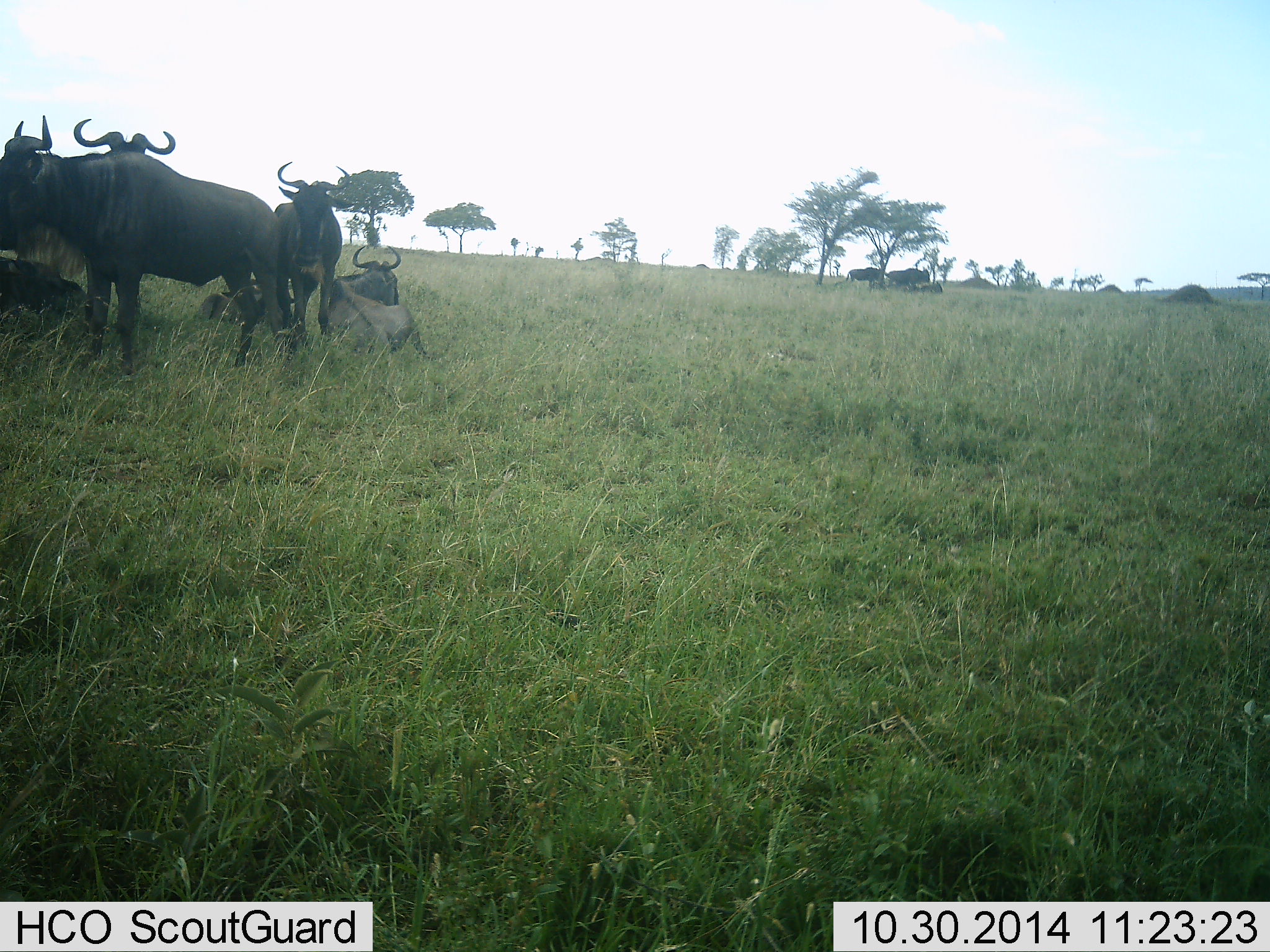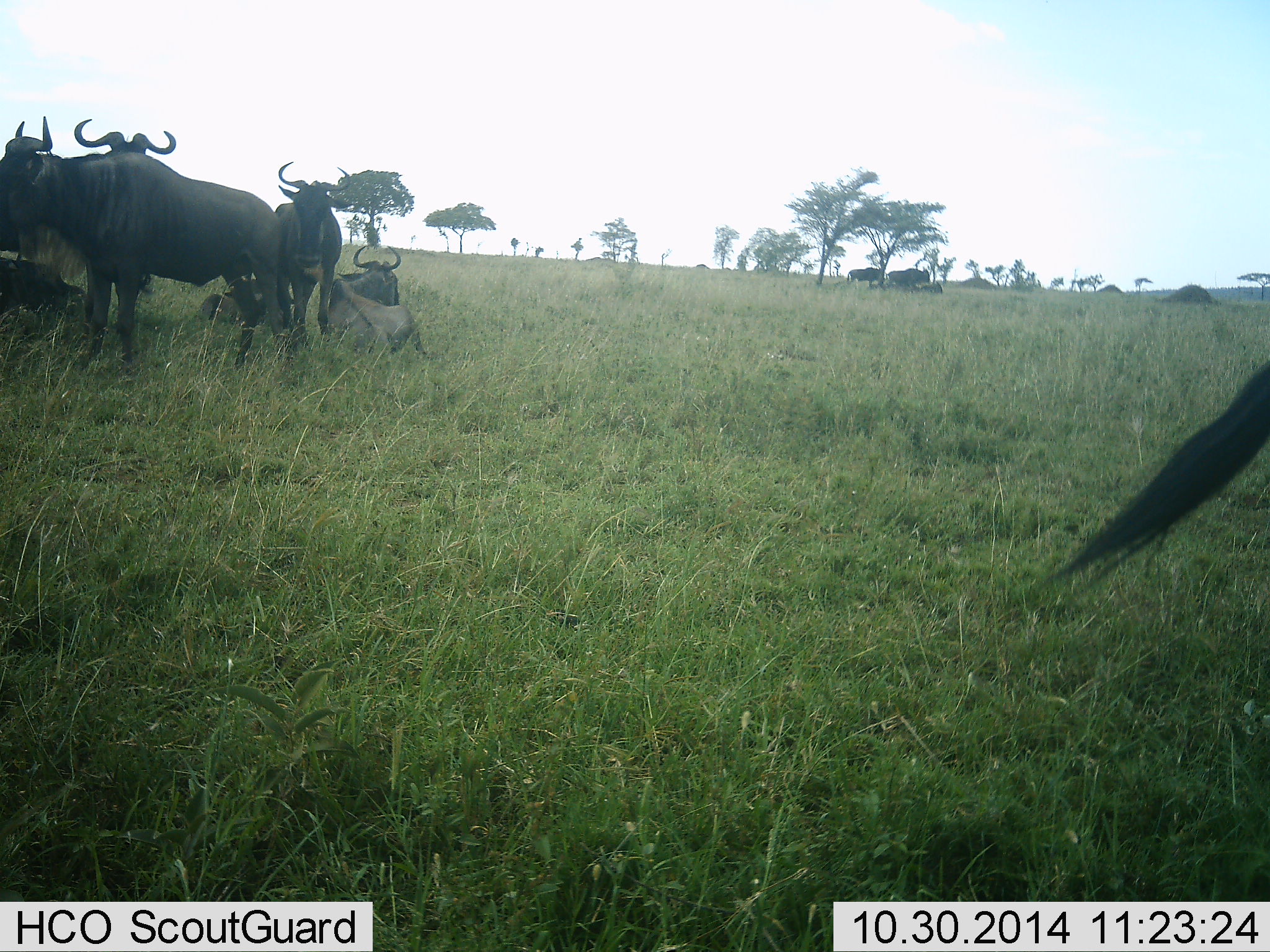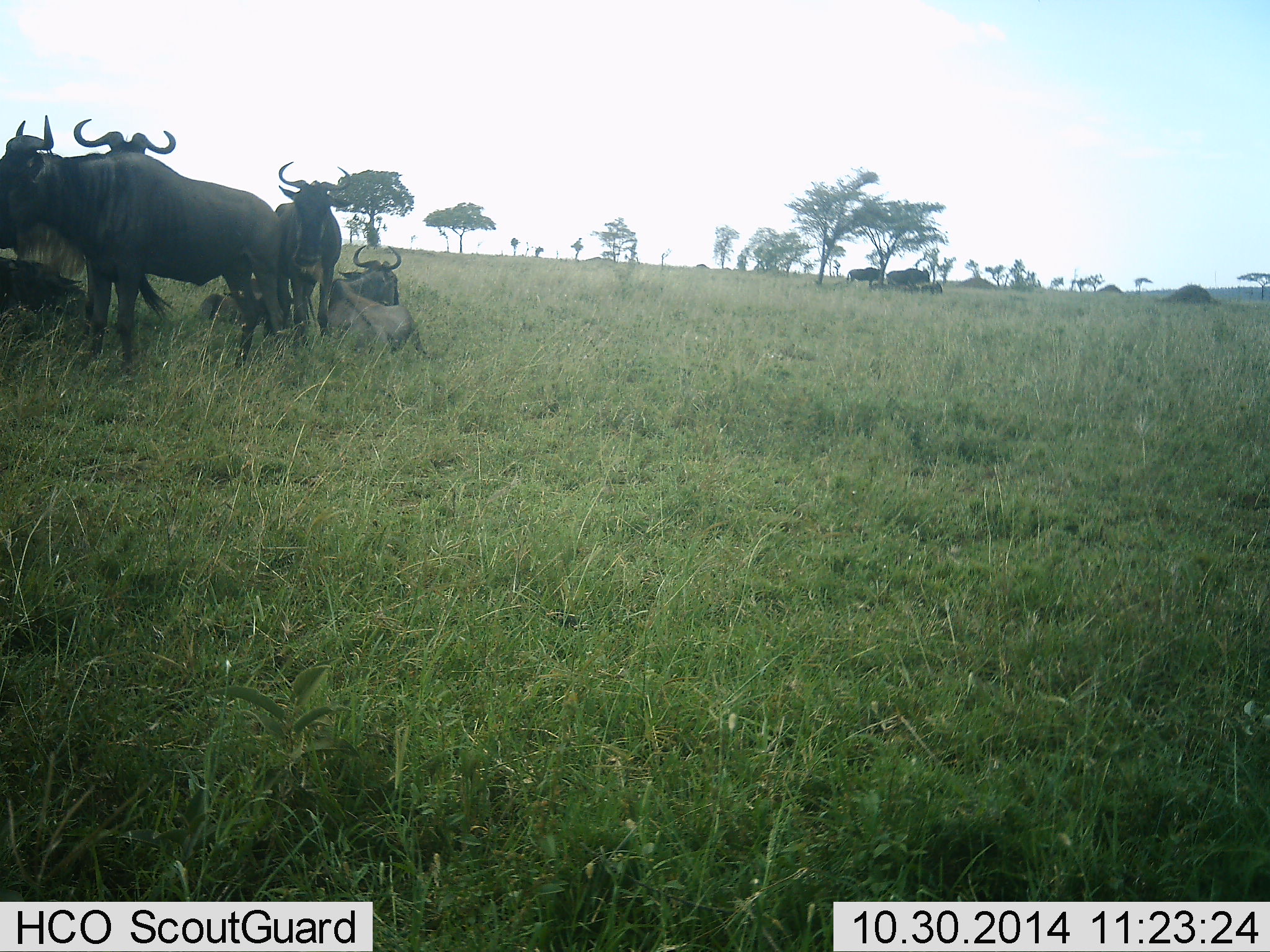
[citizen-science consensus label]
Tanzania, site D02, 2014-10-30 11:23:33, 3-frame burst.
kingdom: Animalia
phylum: Chordata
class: Mammalia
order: Artiodactyla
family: Bovidae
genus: Connochaetes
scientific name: Connochaetes taurinus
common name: blue wildebeest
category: wildebeest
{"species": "wildebeest (blue wildebeest) (Connochaetes taurinus)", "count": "8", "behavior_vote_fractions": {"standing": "80%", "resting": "100%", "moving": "20%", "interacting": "10%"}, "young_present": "0%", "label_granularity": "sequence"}